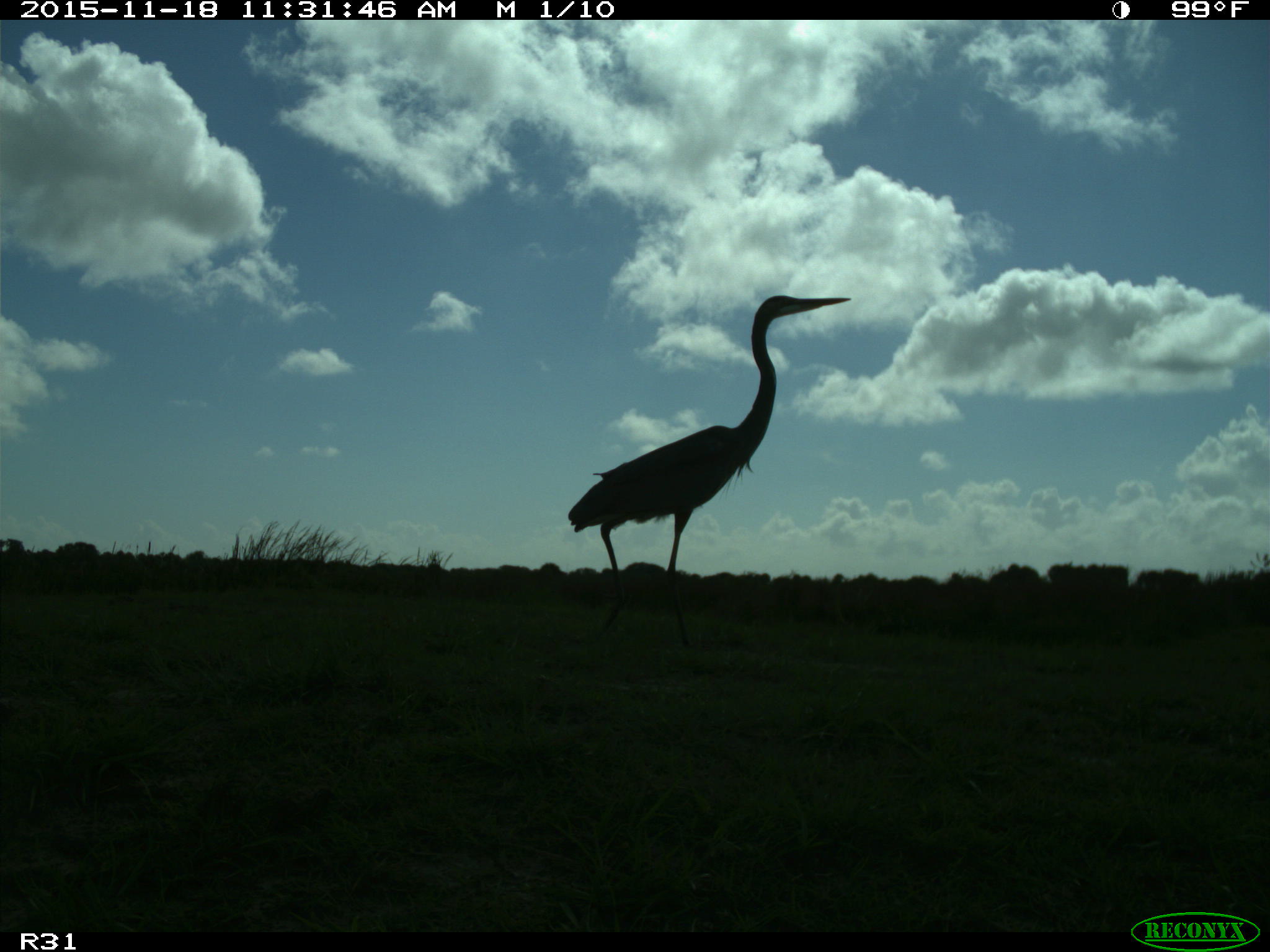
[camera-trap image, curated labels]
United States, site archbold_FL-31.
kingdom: Animalia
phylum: Chordata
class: Aves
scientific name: Aves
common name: birds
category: unidentified bird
Unidentified bird (birds) (Aves).